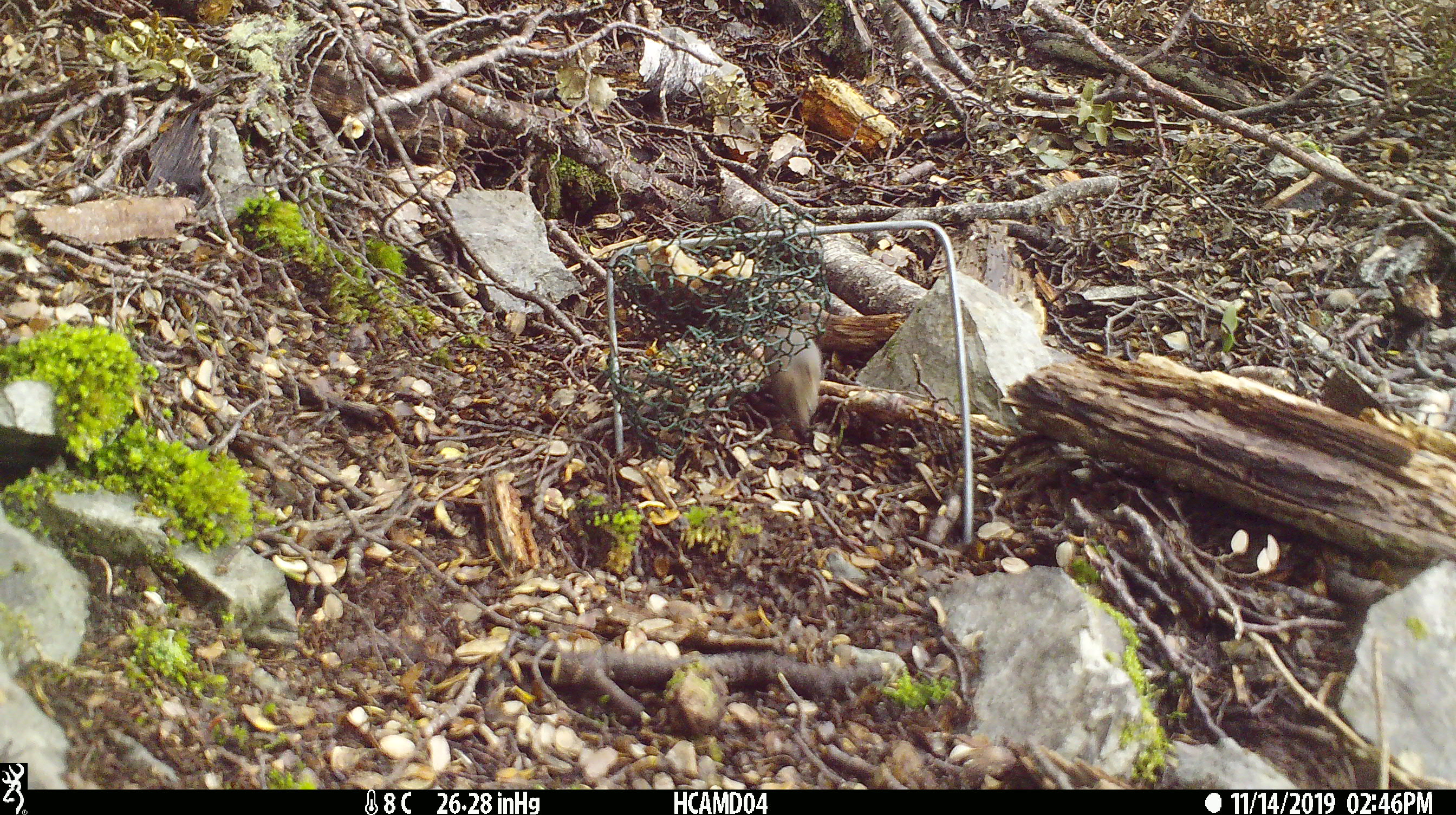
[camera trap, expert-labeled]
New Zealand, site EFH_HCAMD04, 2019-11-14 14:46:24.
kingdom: Animalia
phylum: Chordata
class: Mammalia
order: Rodentia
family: Muridae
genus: Mus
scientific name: Mus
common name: mouse